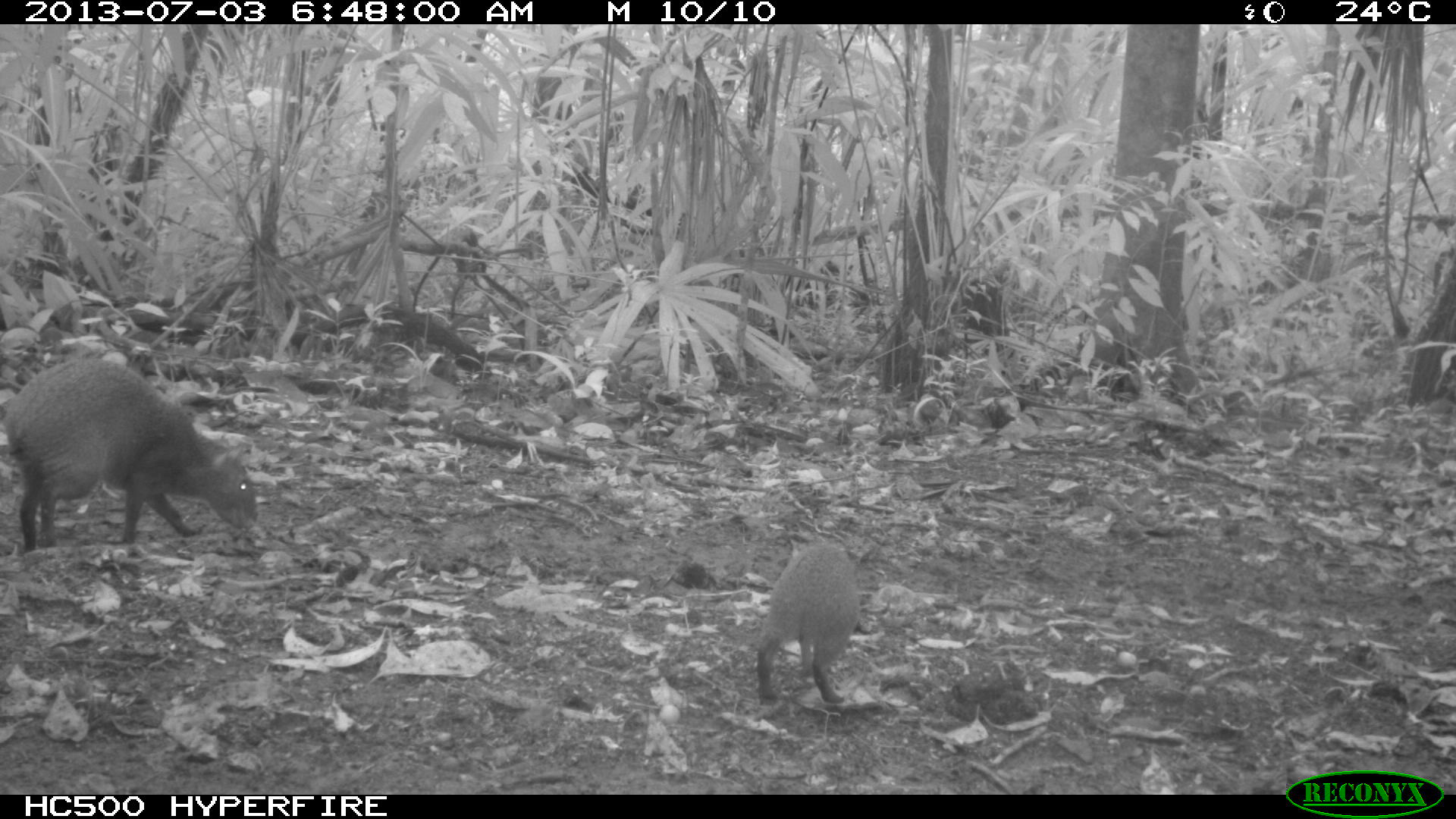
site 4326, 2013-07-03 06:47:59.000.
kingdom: Animalia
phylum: Chordata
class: Mammalia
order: Rodentia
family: Dasyproctidae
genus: Dasyprocta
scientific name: Dasyprocta punctata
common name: central american agouti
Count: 2.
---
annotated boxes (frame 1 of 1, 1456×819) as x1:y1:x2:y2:
dasyprocta punctata: 1:355:257:550; 754:538:871:704